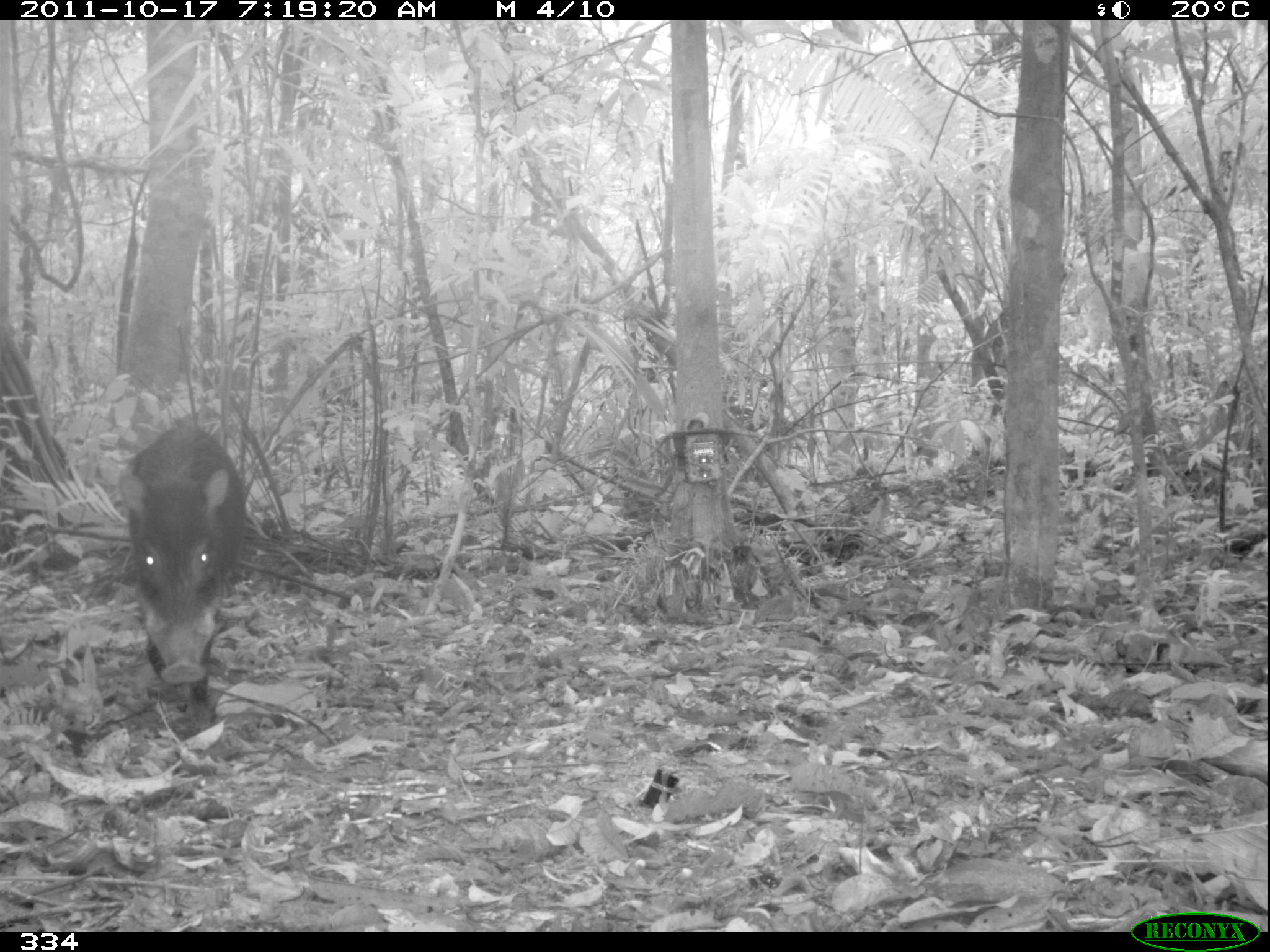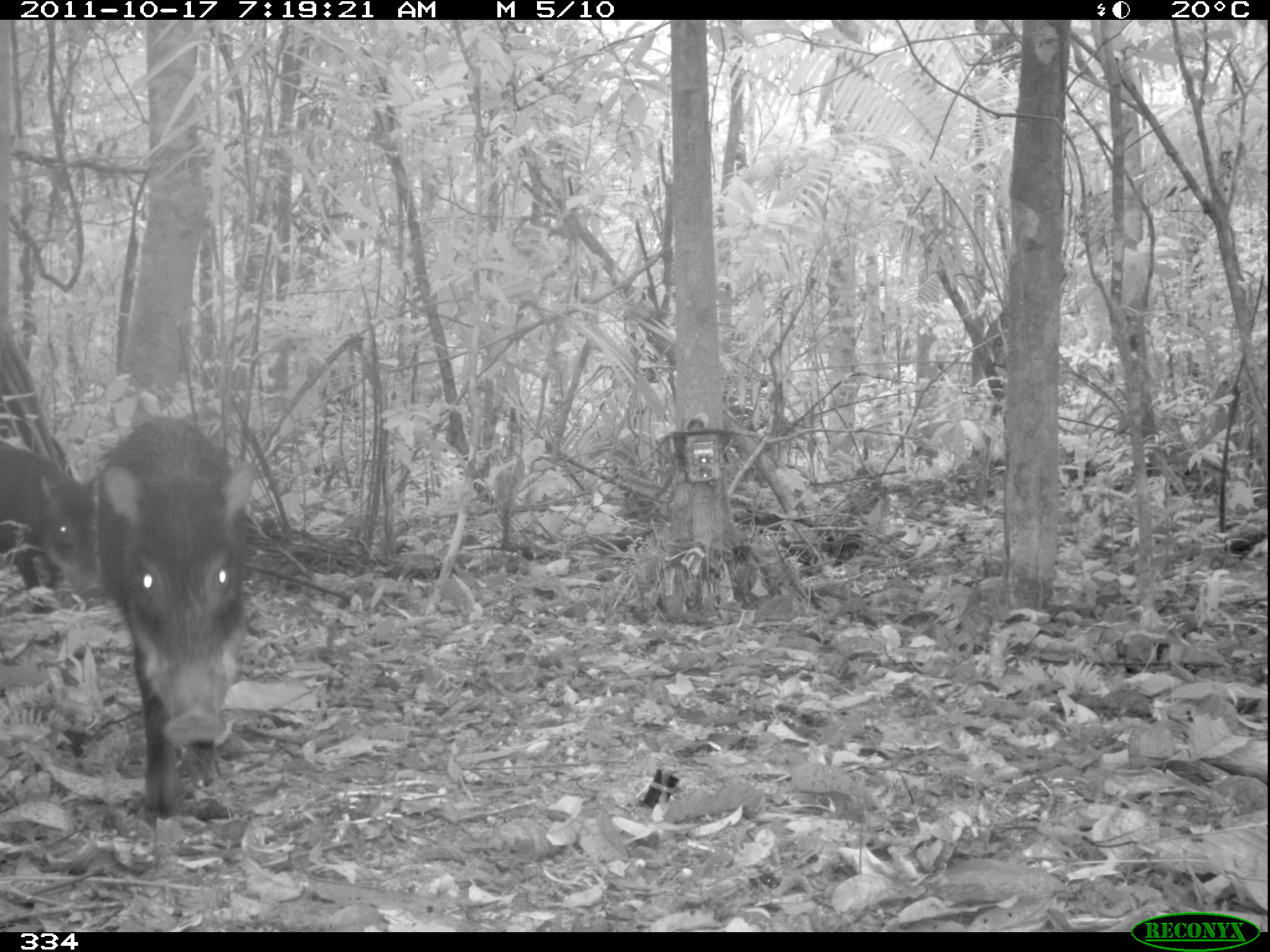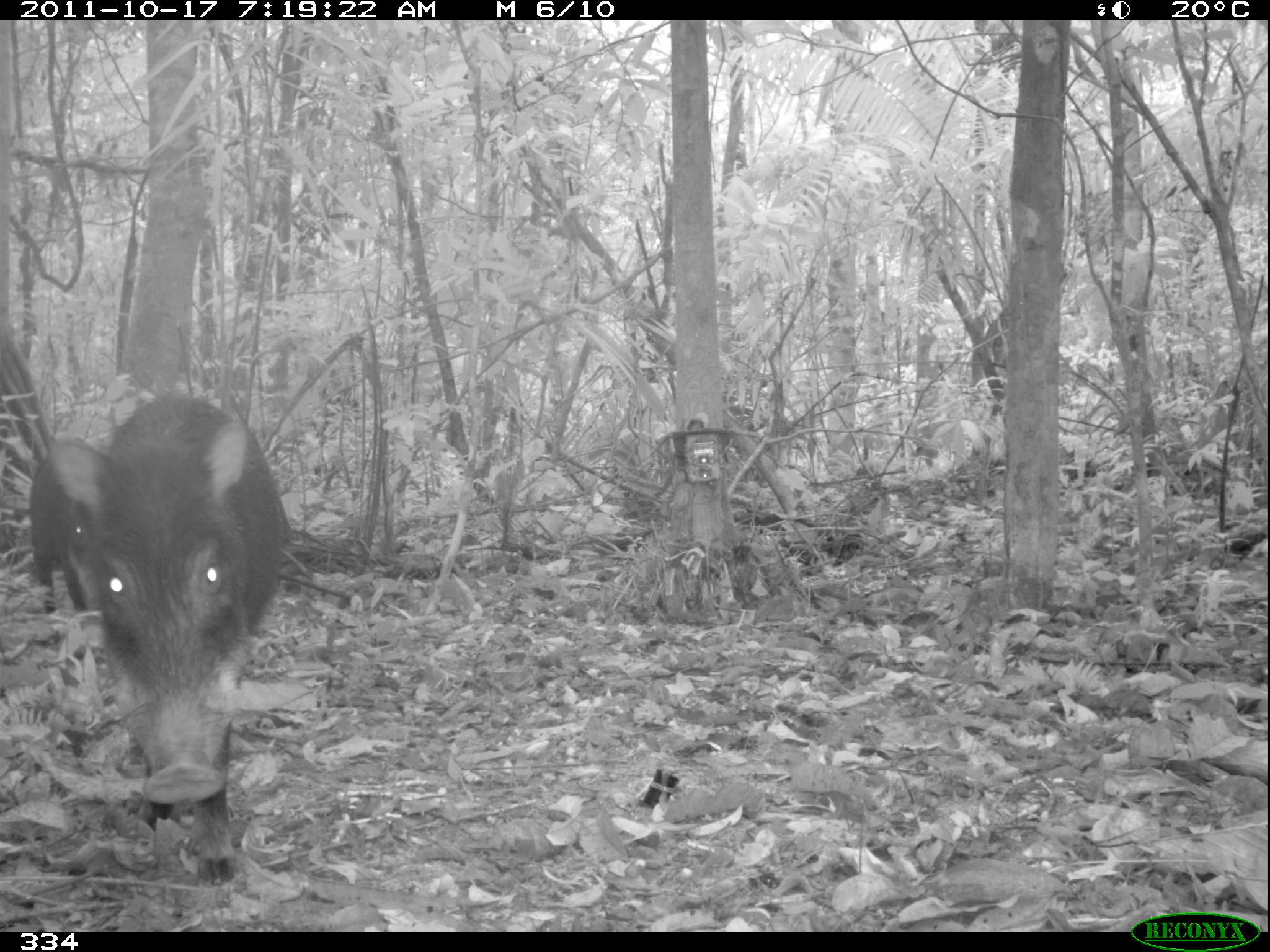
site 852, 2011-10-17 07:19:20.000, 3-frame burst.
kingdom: Animalia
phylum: Chordata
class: Mammalia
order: Artiodactyla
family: Tayassuidae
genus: Tayassu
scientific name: Tayassu pecari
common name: white-lipped peccary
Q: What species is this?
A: Tayassu pecari (white-lipped peccary).